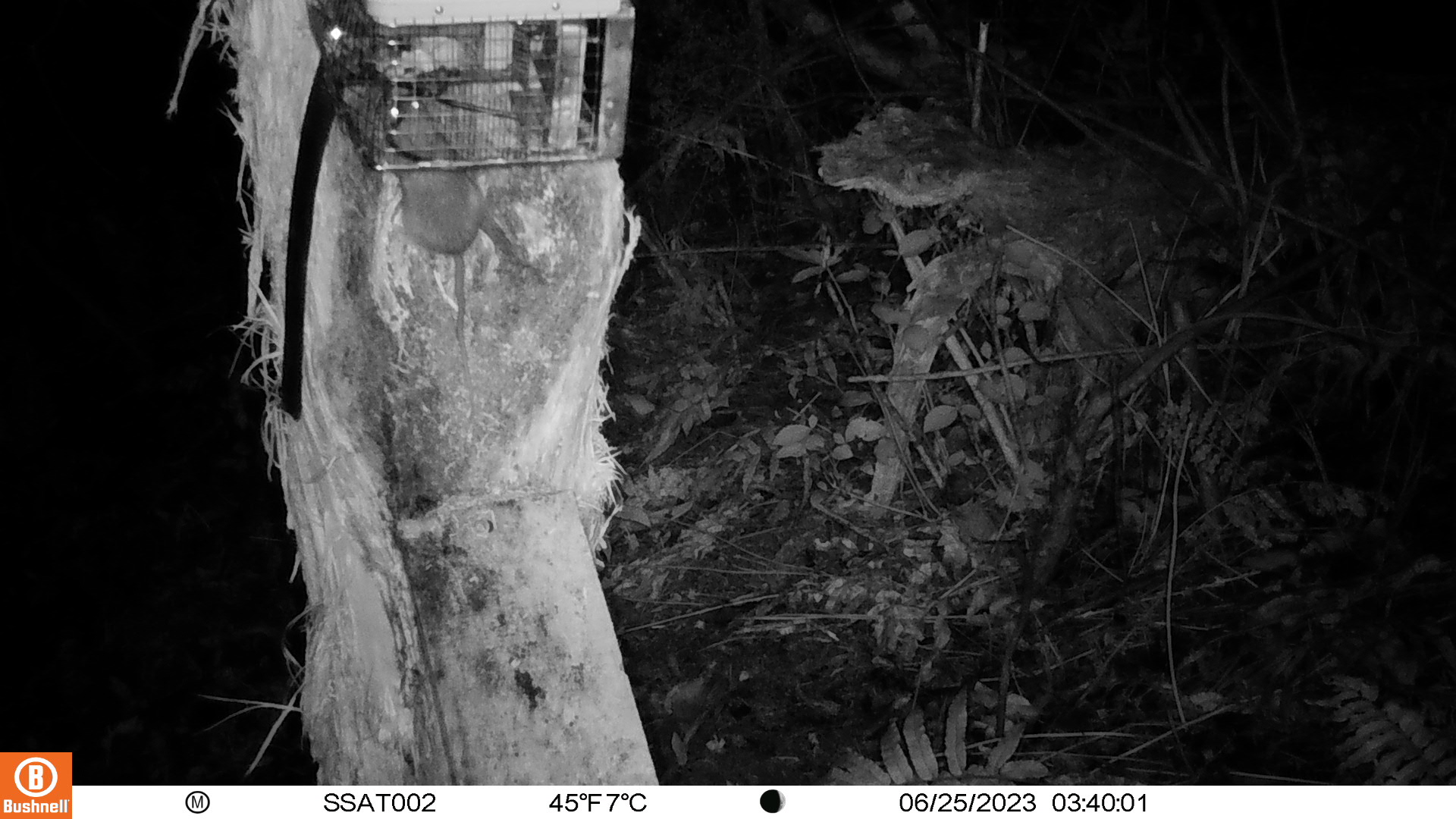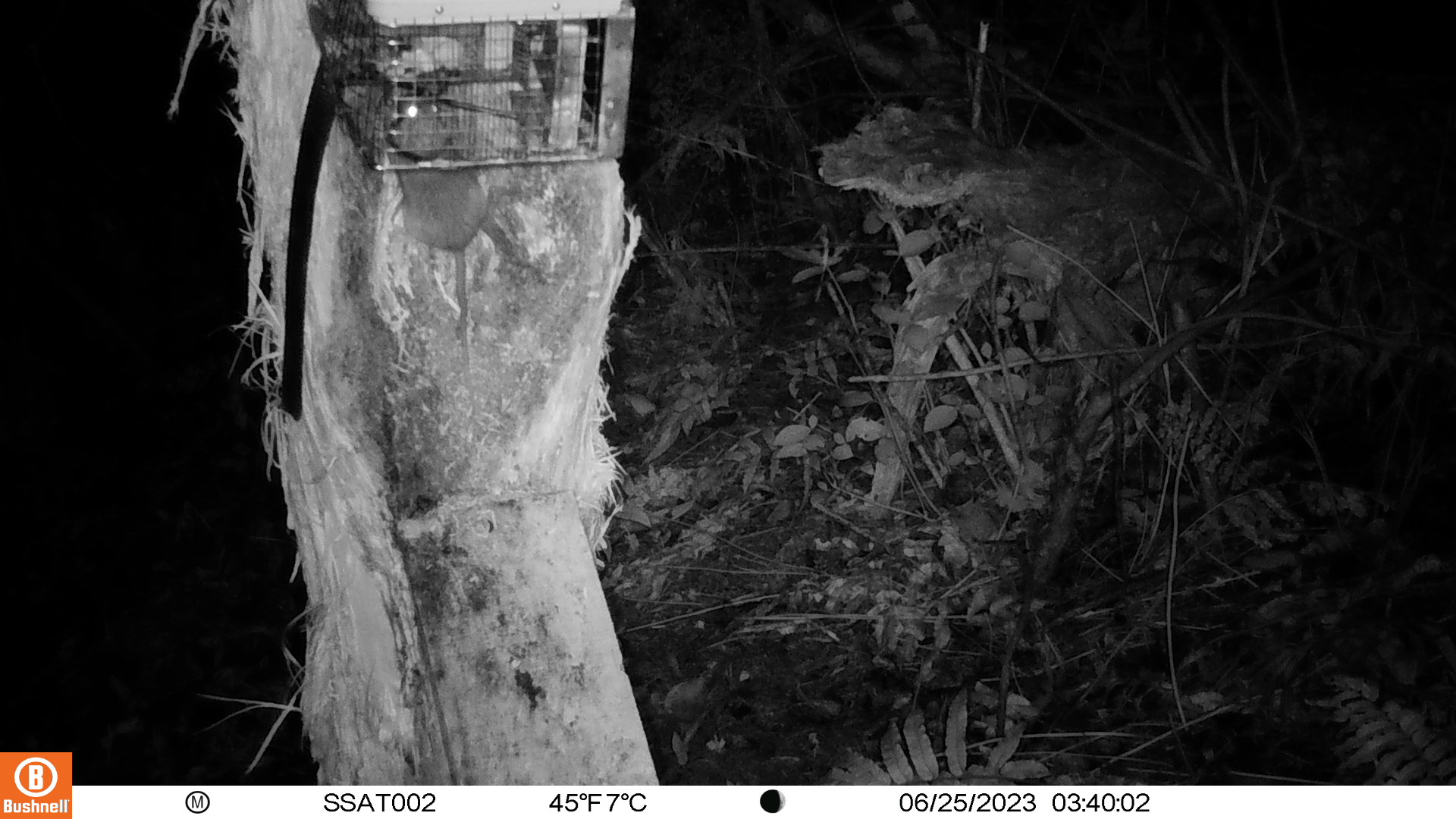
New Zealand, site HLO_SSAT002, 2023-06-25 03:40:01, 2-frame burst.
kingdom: Animalia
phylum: Chordata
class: Mammalia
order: Rodentia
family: Muridae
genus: Rattus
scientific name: Rattus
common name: rat